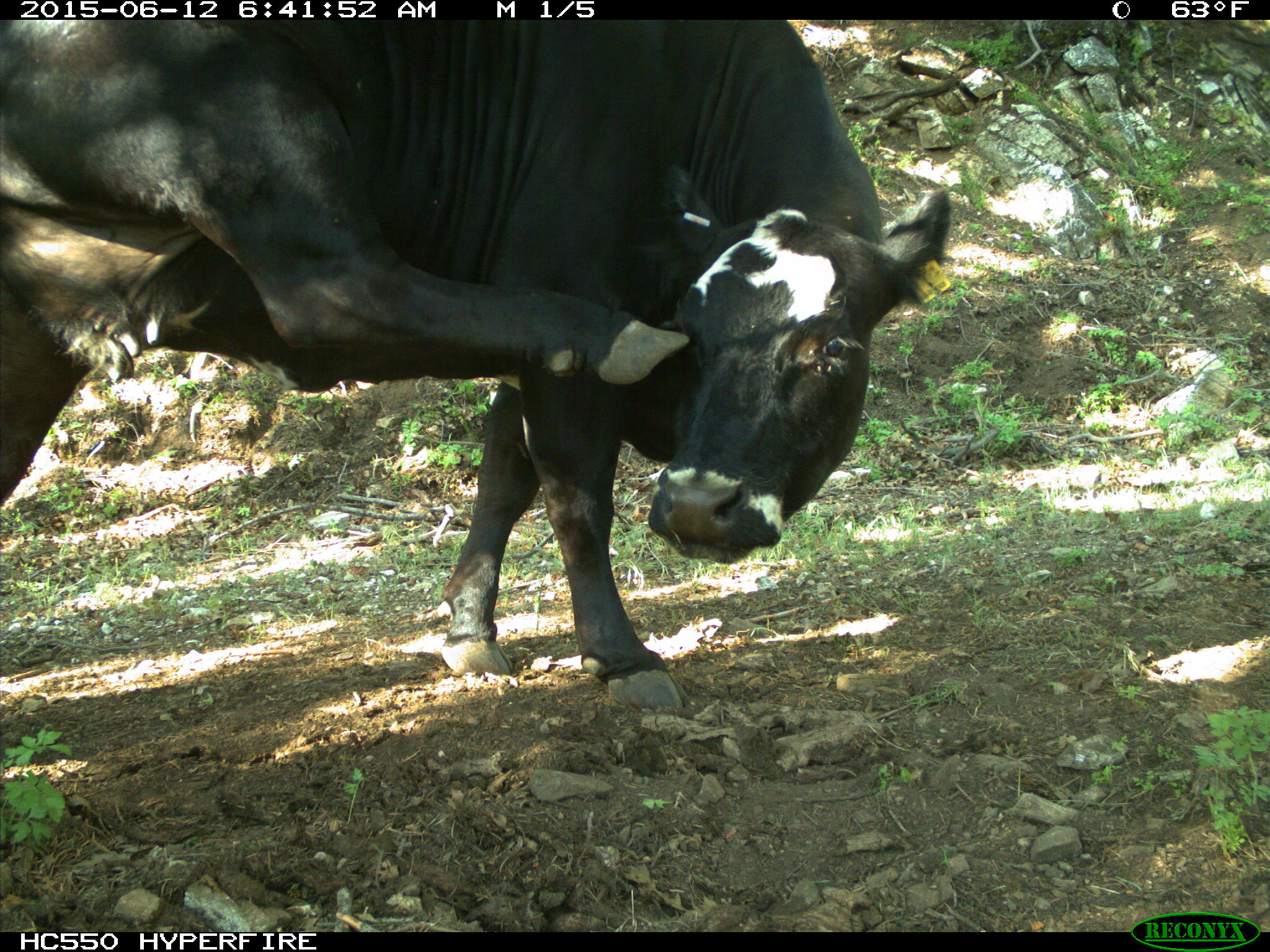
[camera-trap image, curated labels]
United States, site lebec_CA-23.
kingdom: Animalia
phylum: Chordata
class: Mammalia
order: Artiodactyla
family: Bovidae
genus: Bos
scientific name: Bos taurus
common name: domestic cow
Bos taurus (domestic cow).